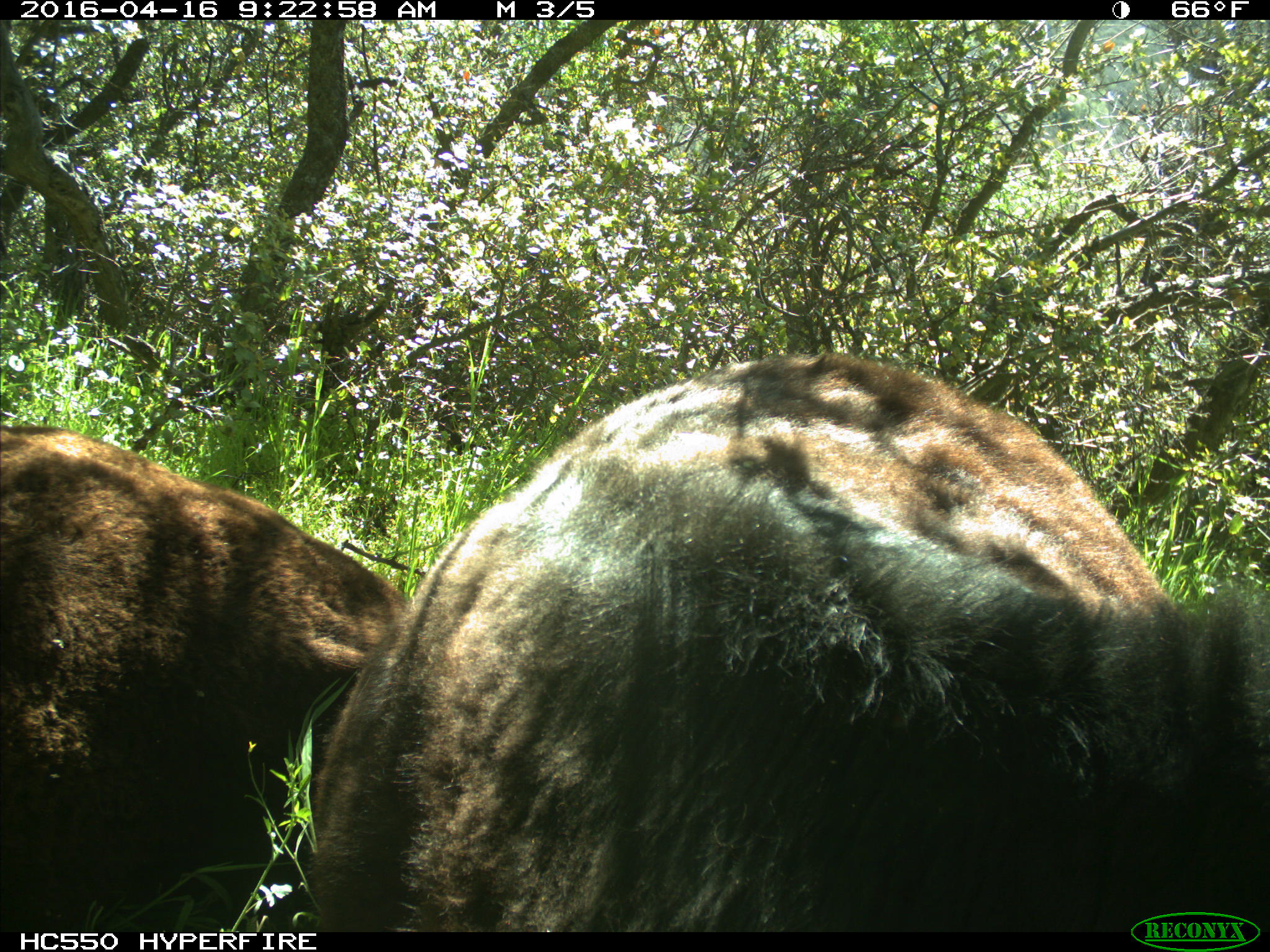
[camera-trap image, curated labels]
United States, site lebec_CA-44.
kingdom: Animalia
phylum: Chordata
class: Mammalia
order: Artiodactyla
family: Bovidae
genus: Bos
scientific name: Bos taurus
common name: domestic cow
Bos taurus (domestic cow).